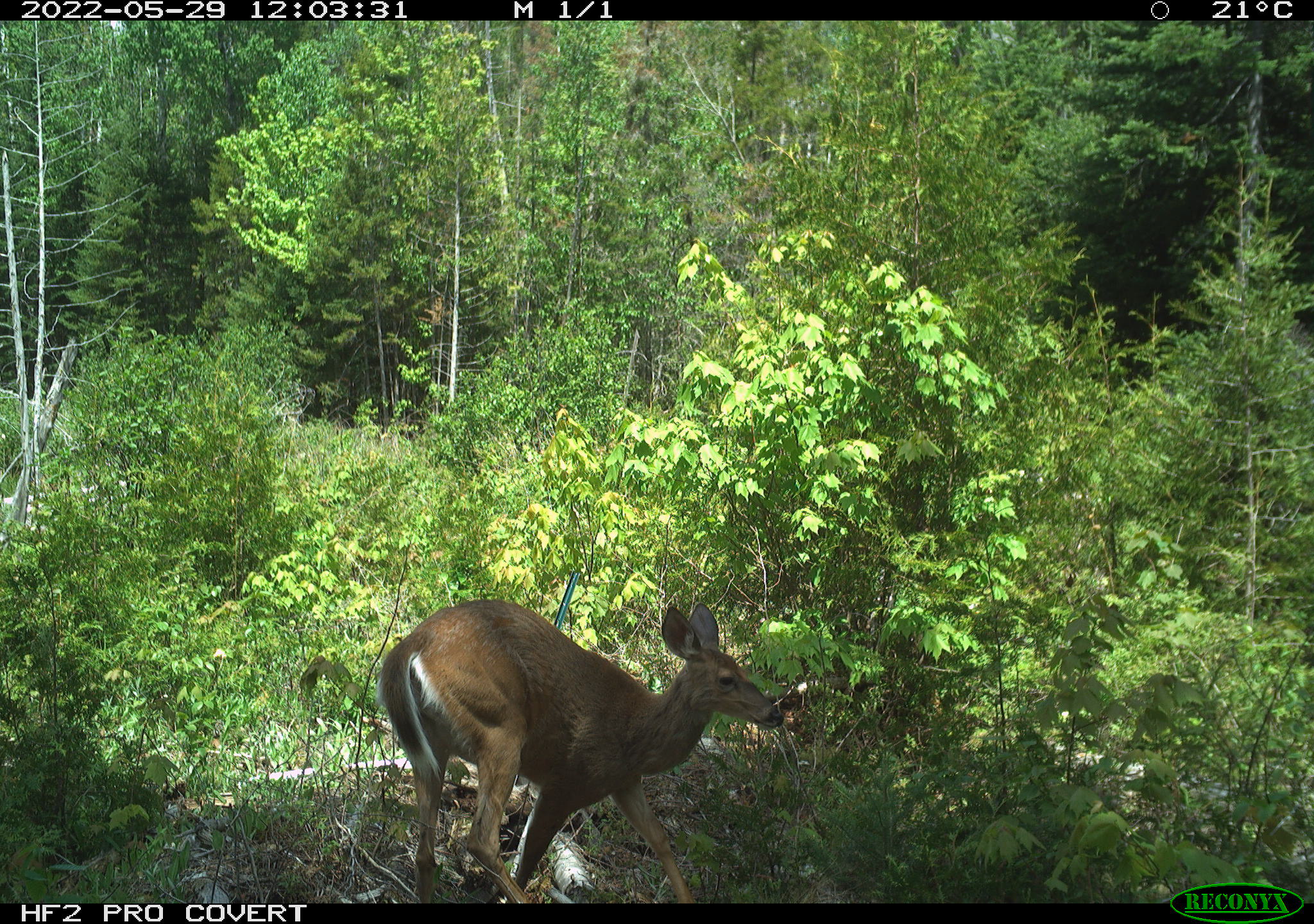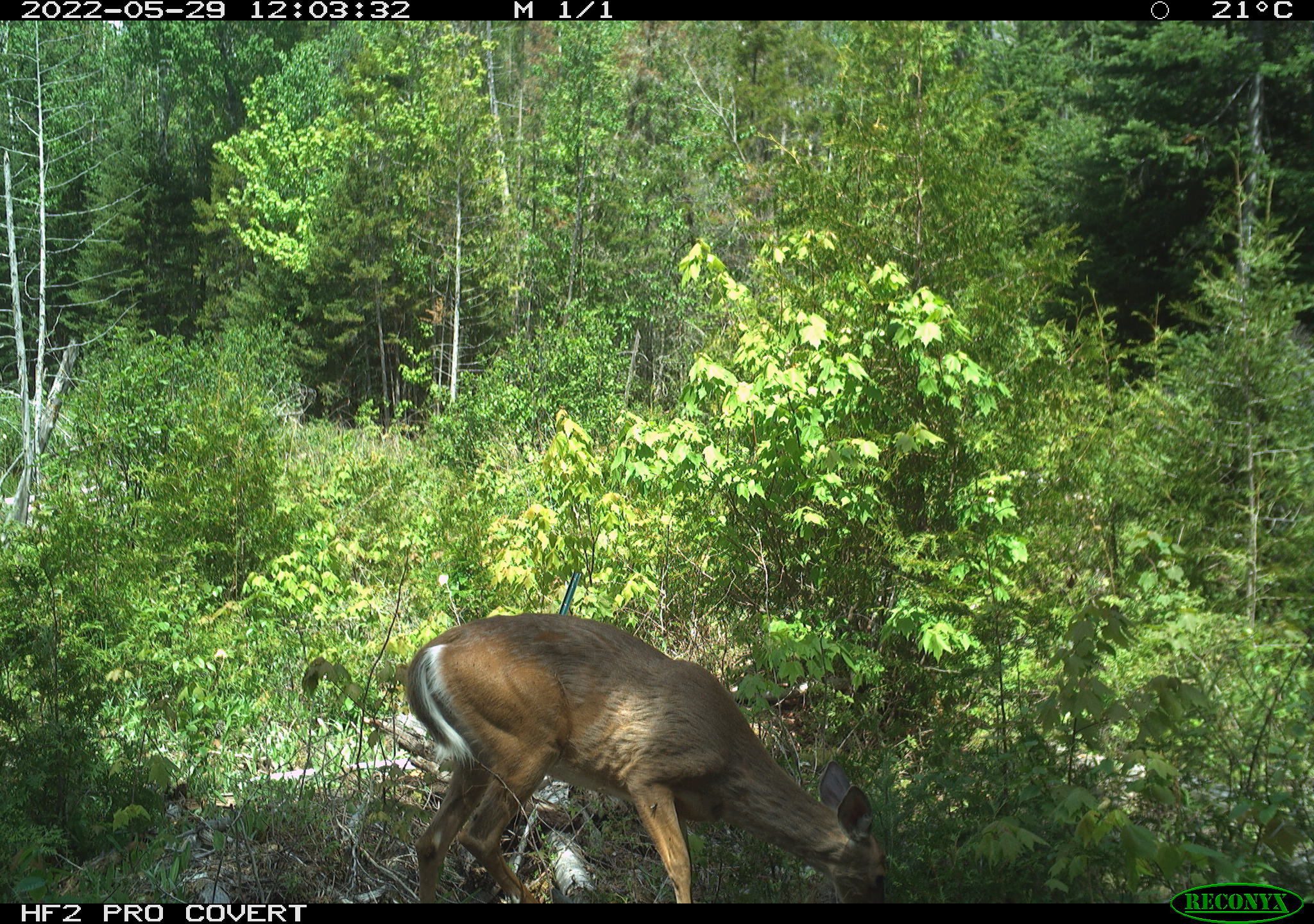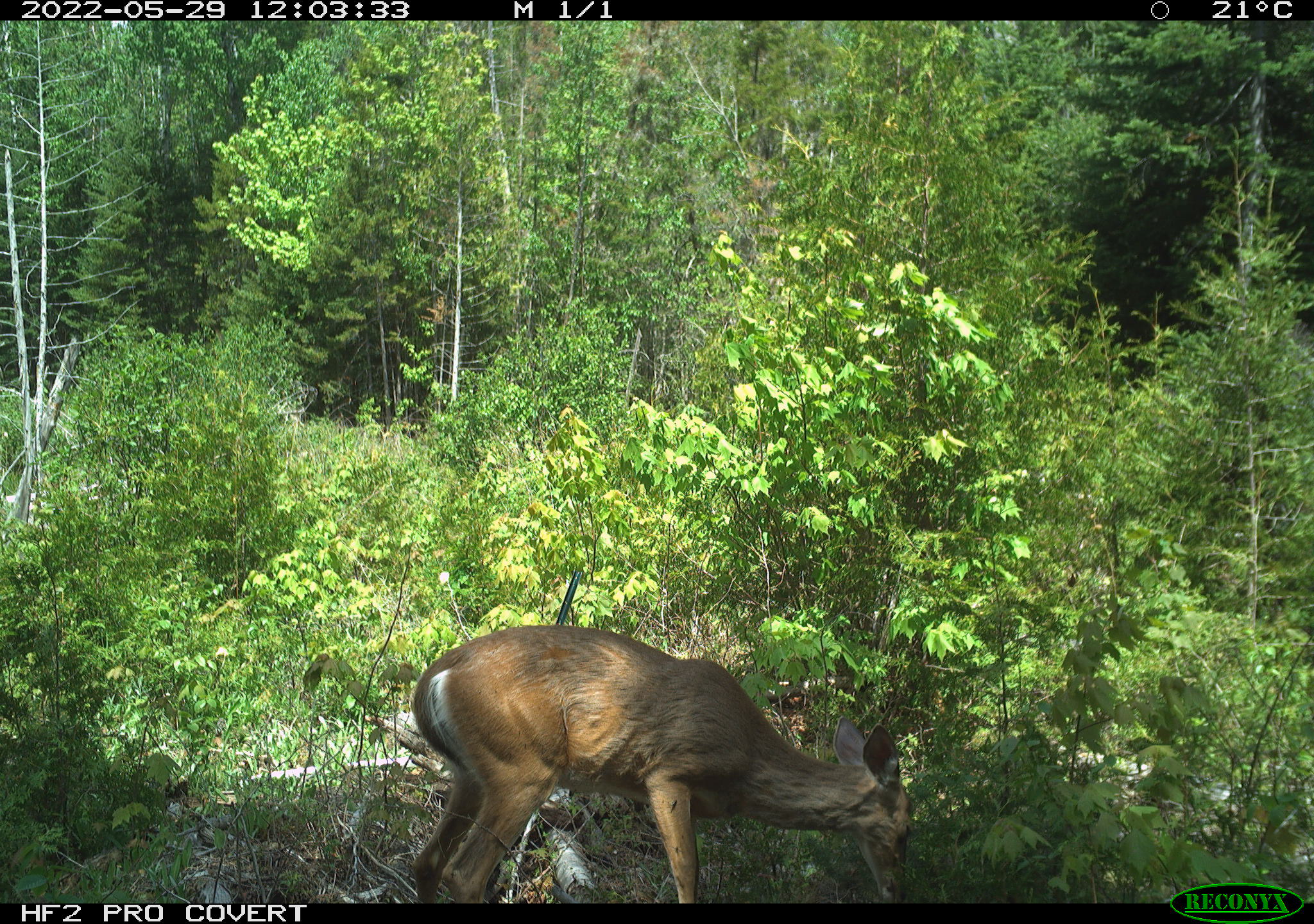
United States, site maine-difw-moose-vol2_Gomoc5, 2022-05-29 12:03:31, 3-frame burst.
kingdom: Animalia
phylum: Chordata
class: Mammalia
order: Artiodactyla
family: Cervidae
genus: Odocoileus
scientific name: Odocoileus virginianus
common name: white-tailed deer